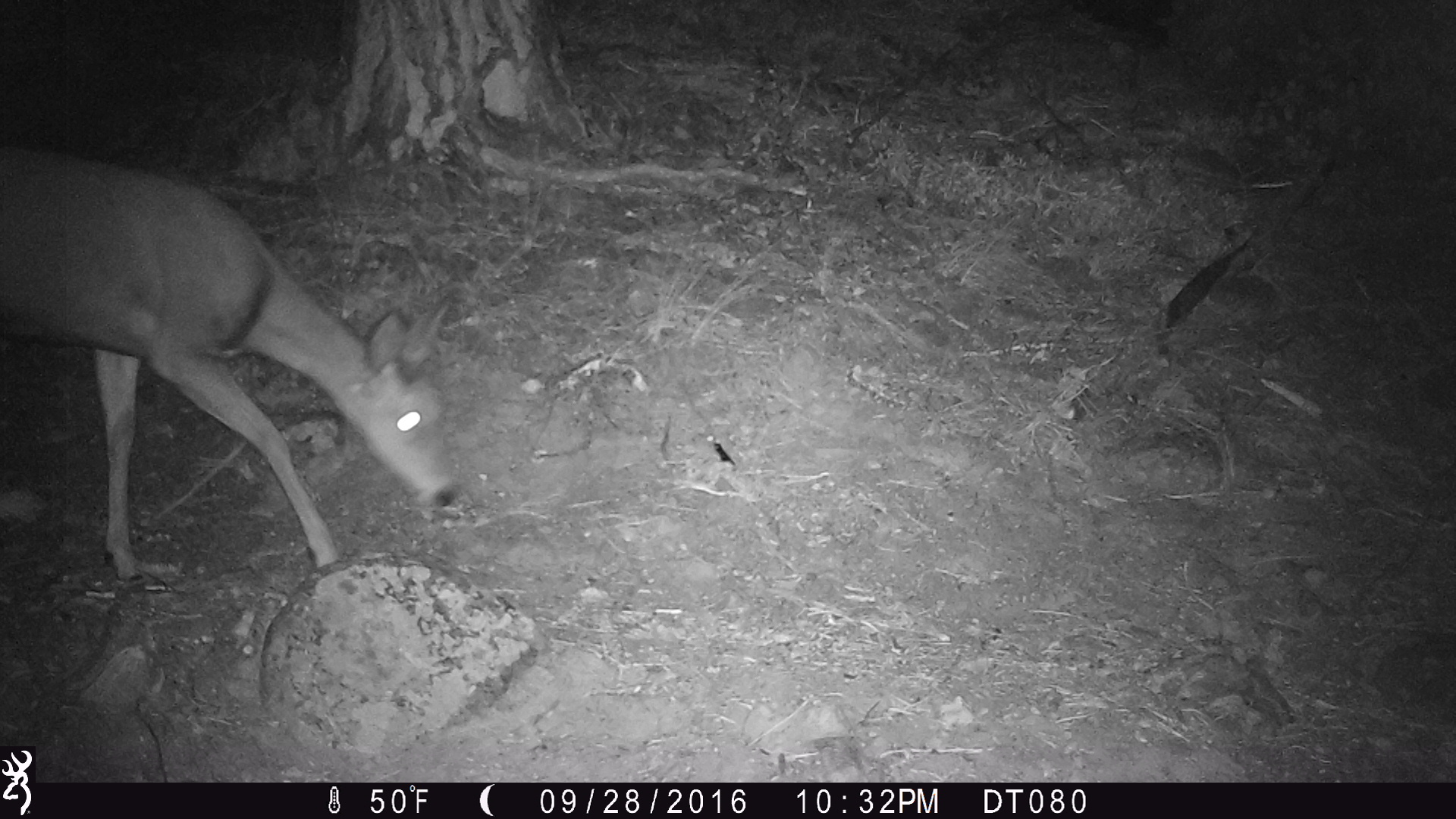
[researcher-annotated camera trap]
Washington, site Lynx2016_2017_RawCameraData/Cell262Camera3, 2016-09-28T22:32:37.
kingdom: Animalia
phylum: Chordata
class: Mammalia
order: Artiodactyla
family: Cervidae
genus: Odocoileus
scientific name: Odocoileus hemionus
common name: mule deer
Odocoileus hemionus (mule deer). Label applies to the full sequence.